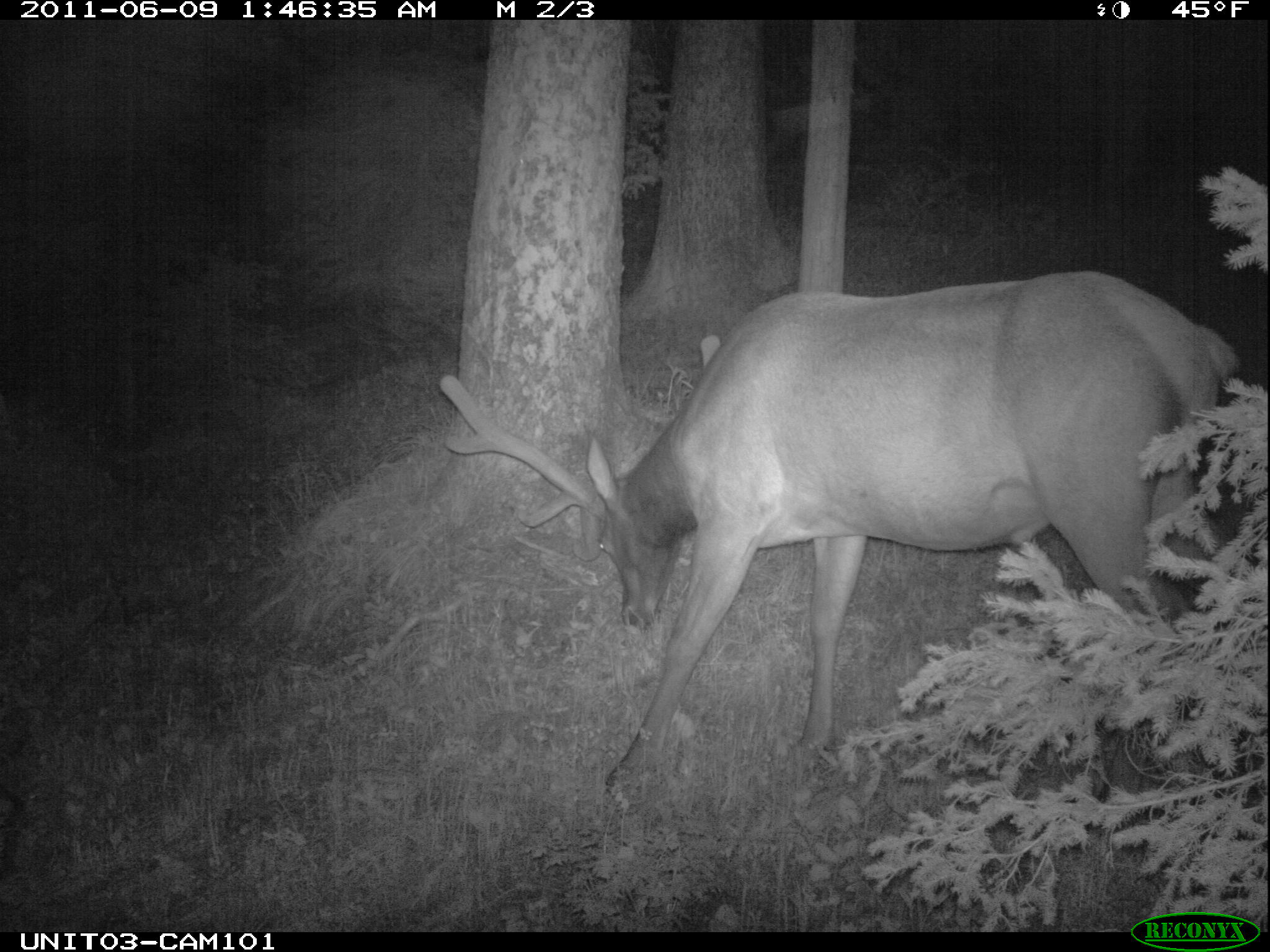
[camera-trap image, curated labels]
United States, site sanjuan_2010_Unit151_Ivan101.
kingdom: Animalia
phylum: Chordata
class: Mammalia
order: Artiodactyla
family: Cervidae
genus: Cervus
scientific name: Cervus elaphus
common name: red deer